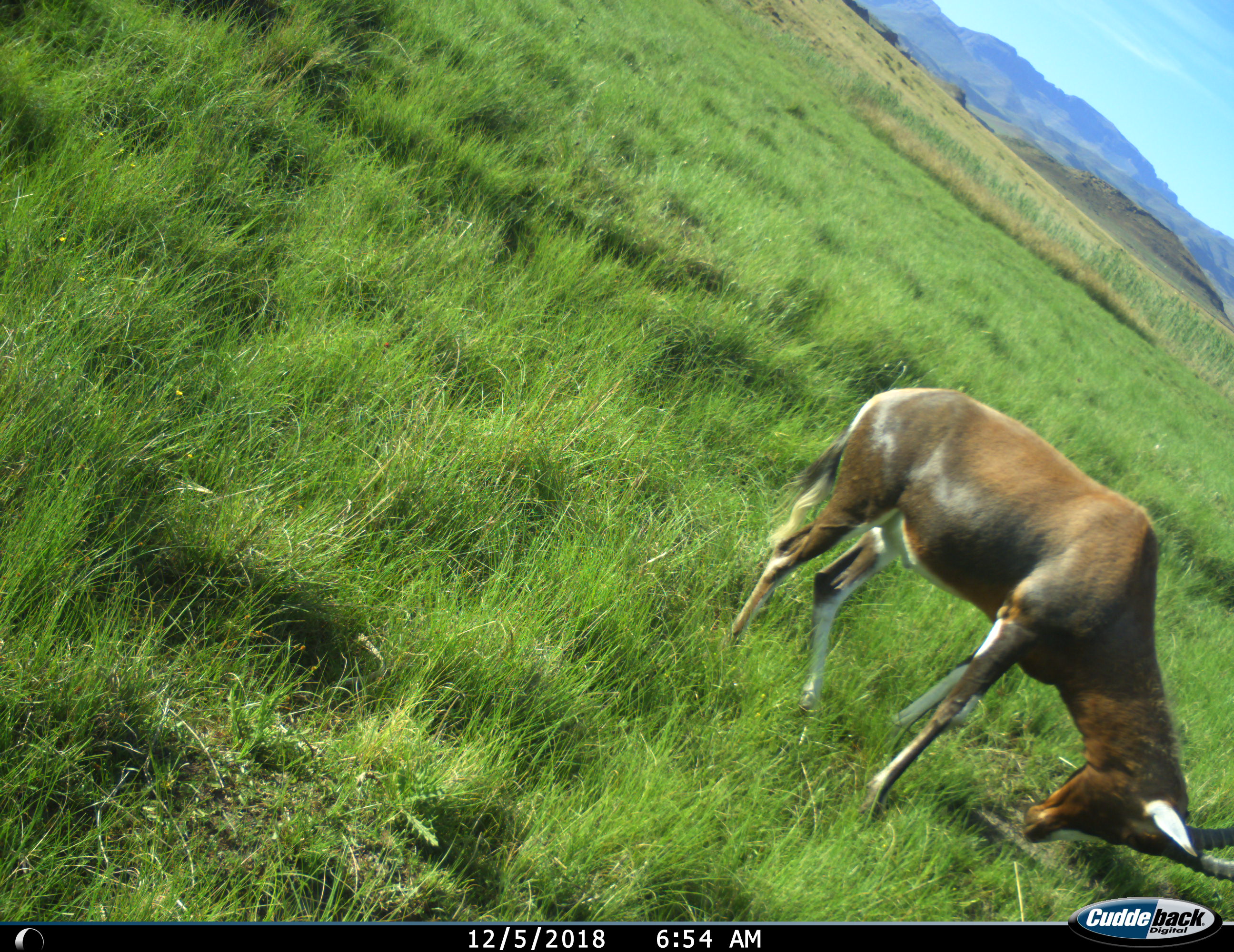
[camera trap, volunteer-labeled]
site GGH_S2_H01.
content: unidentified animal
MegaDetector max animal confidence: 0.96